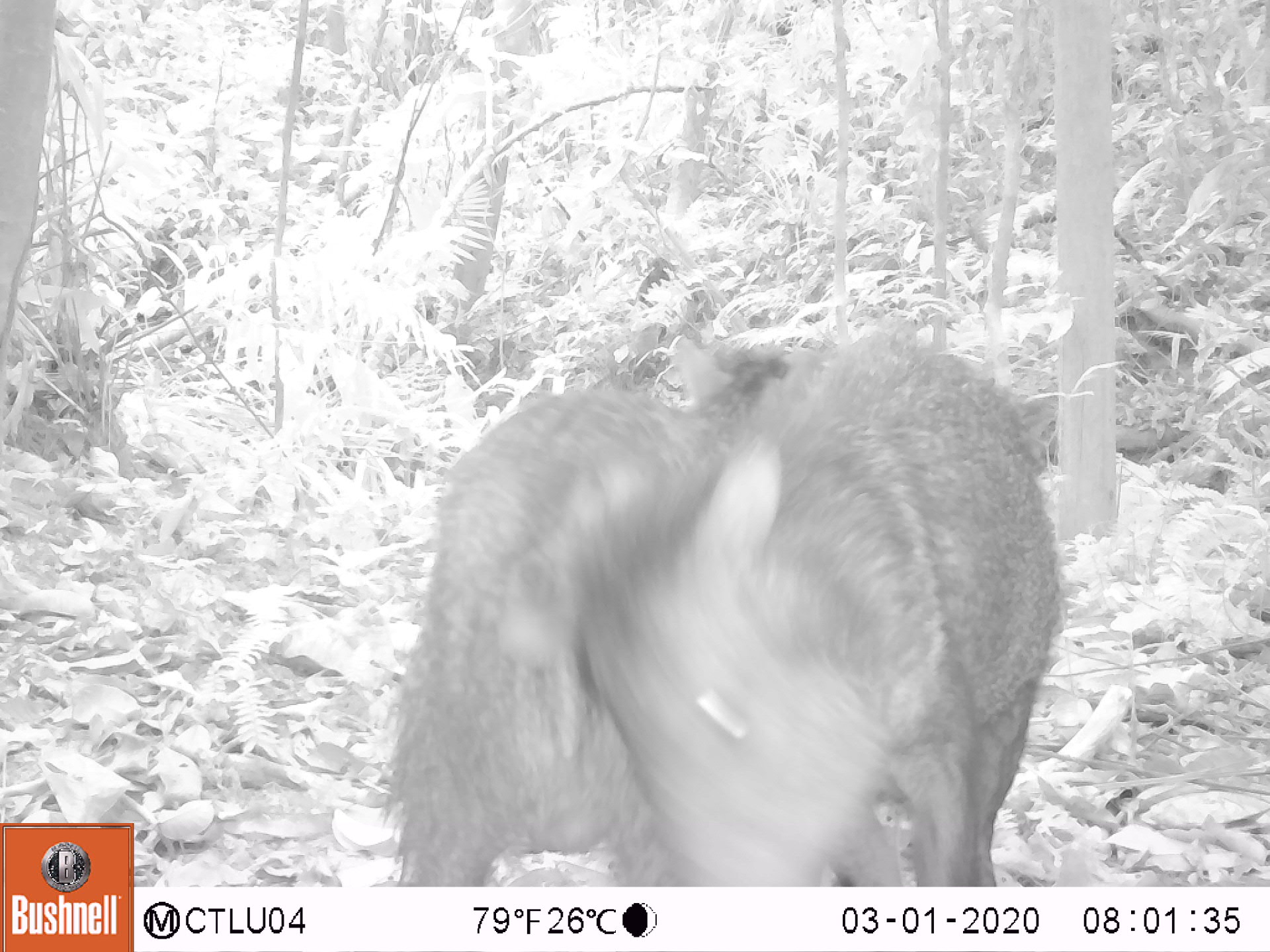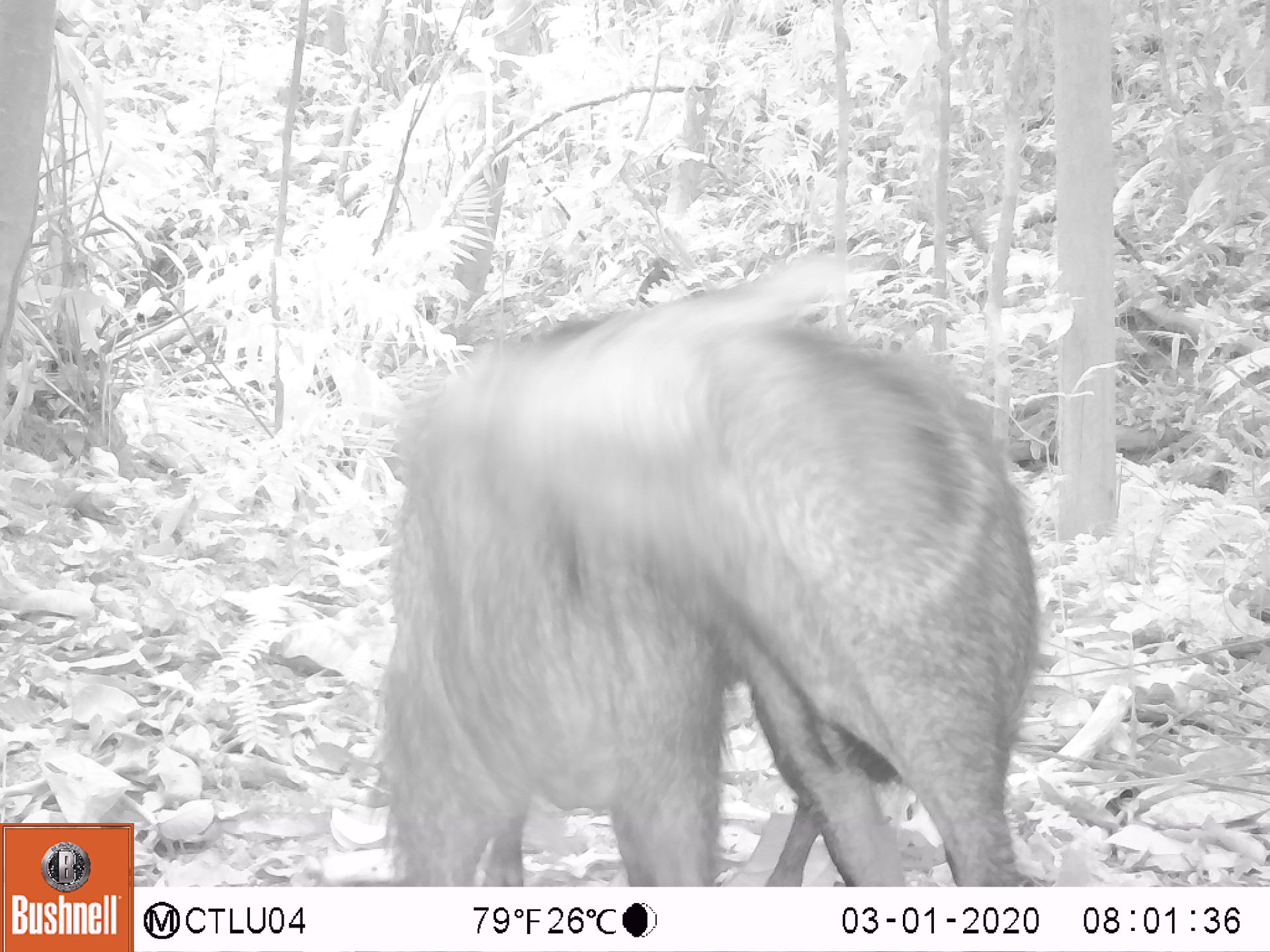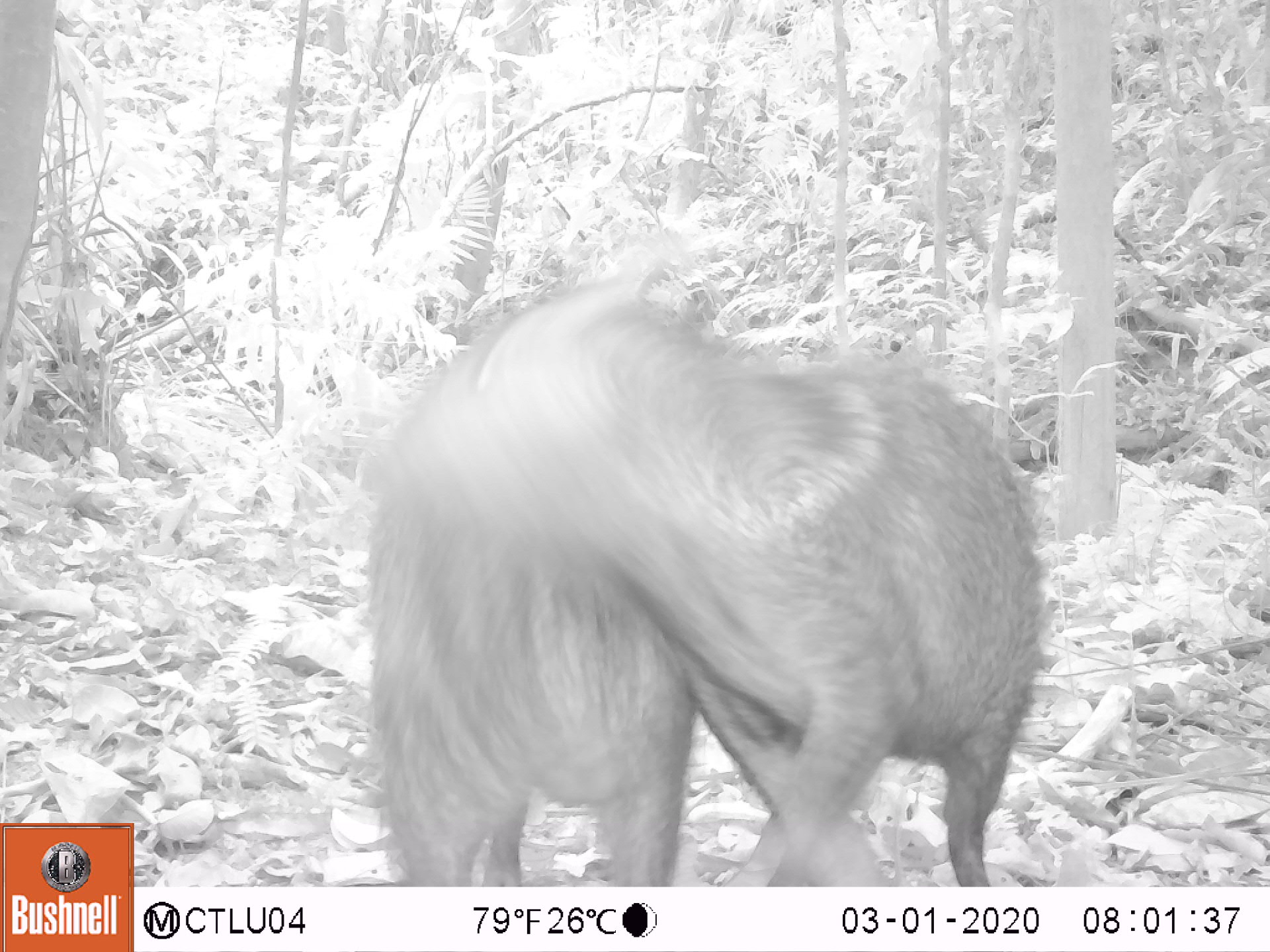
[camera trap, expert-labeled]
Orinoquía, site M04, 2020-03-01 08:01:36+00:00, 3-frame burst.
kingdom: Animalia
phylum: Chordata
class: Mammalia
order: Artiodactyla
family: Tayassuidae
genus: Pecari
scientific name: Pecari tajacu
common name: collared peccary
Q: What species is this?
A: Collared peccary (Pecari tajacu).